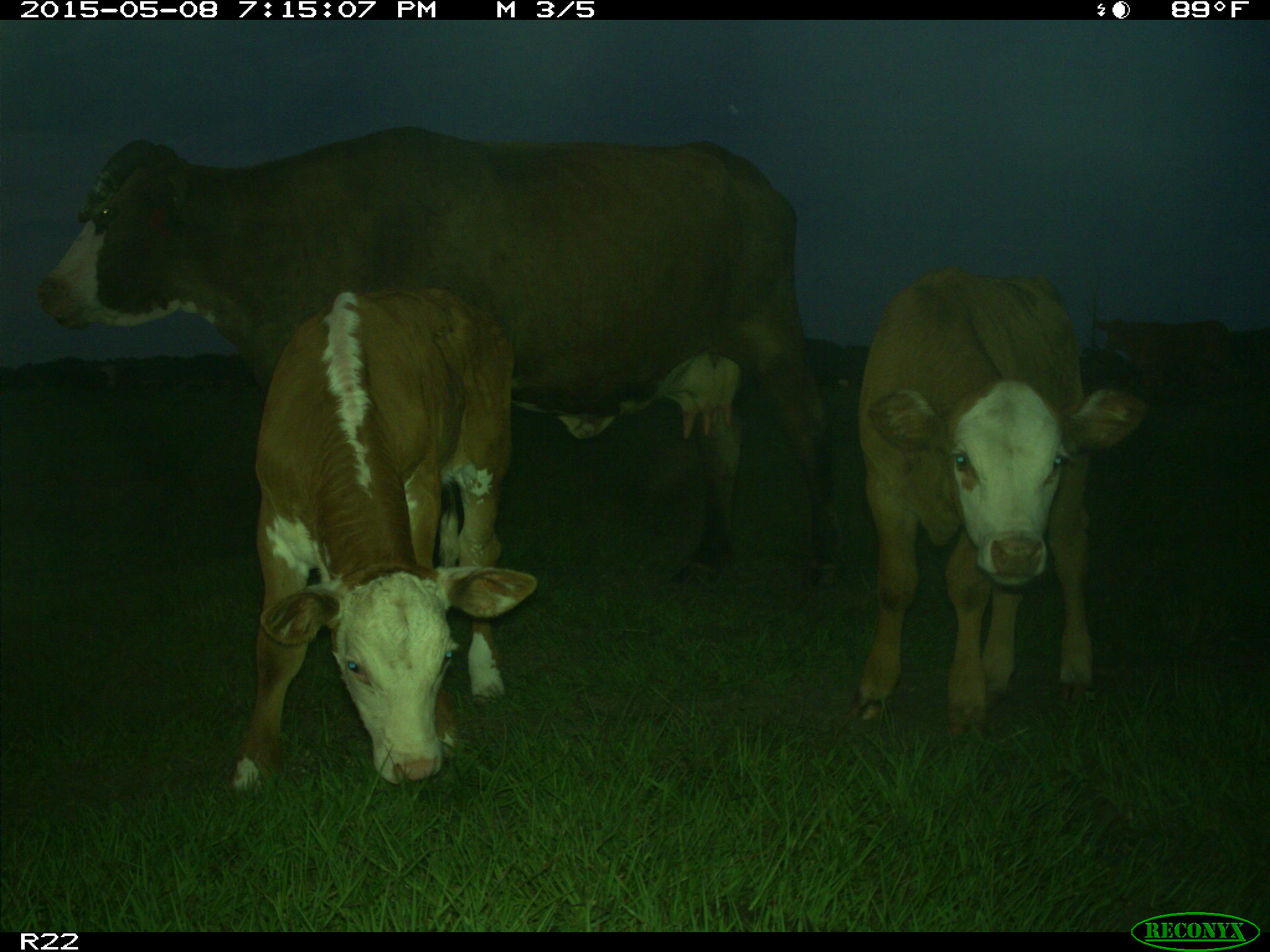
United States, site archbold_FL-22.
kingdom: Animalia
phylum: Chordata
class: Mammalia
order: Artiodactyla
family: Bovidae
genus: Bos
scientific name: Bos taurus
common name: domestic cow